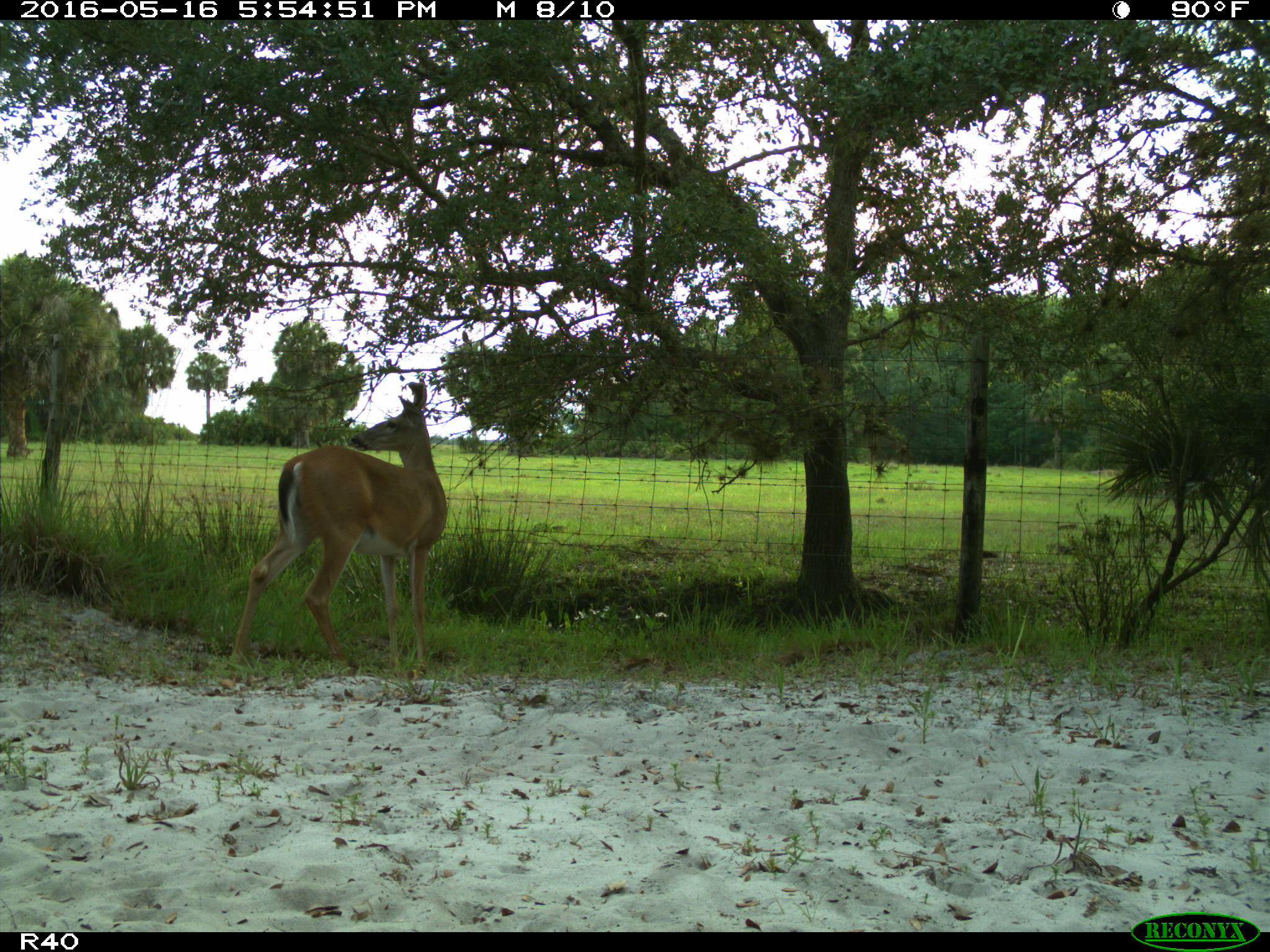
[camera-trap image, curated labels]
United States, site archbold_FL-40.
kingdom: Animalia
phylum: Chordata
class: Mammalia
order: Artiodactyla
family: Cervidae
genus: Odocoileus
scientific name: Odocoileus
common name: deer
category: unidentified deer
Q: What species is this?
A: Unidentified deer (deer) (Odocoileus).